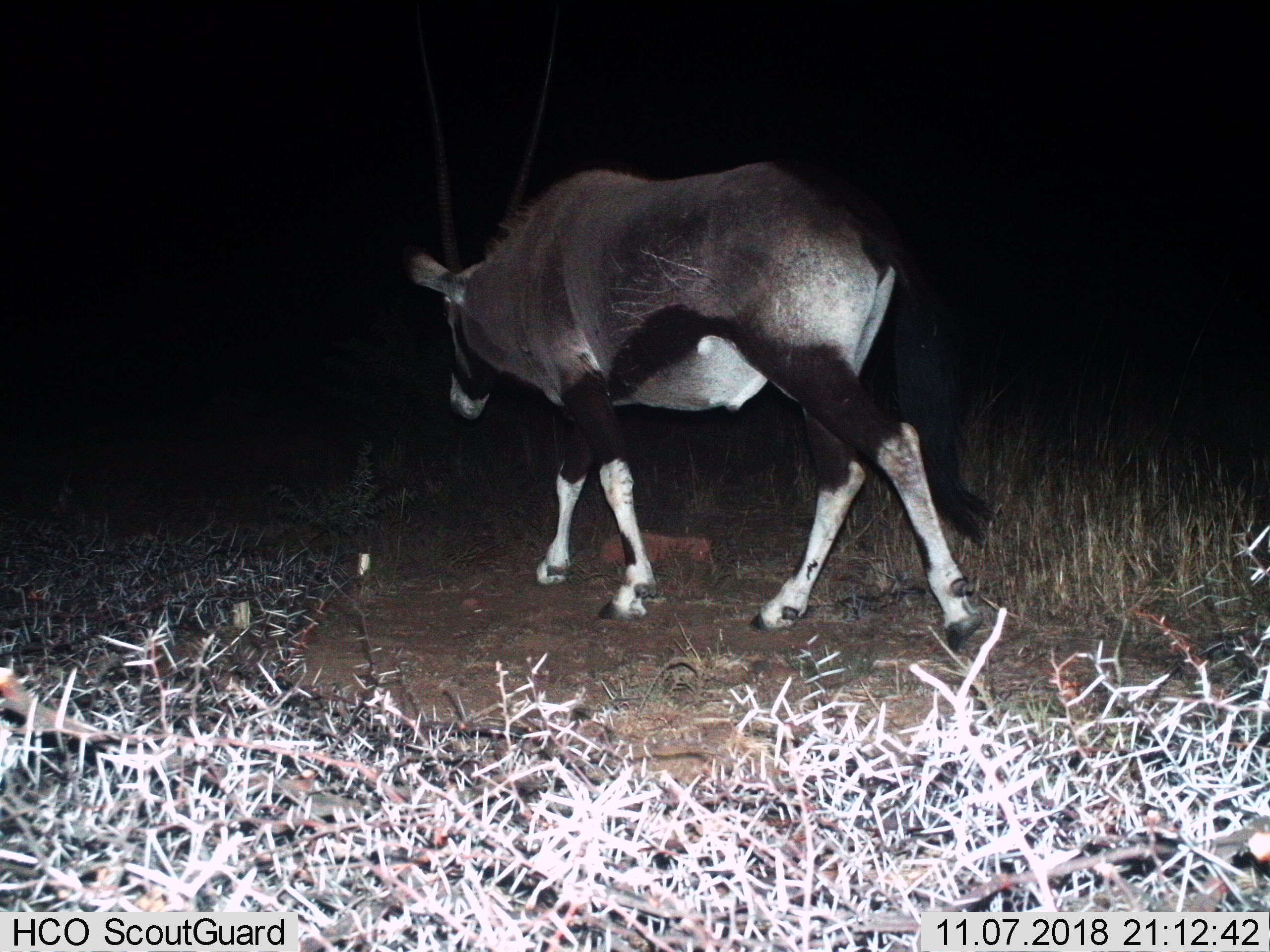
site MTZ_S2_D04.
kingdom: Animalia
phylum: Chordata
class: Mammalia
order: Artiodactyla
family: Bovidae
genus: Oryx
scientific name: Oryx gazella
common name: gemsbok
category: oryx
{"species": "oryx (gemsbok) (Oryx gazella)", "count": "1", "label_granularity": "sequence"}